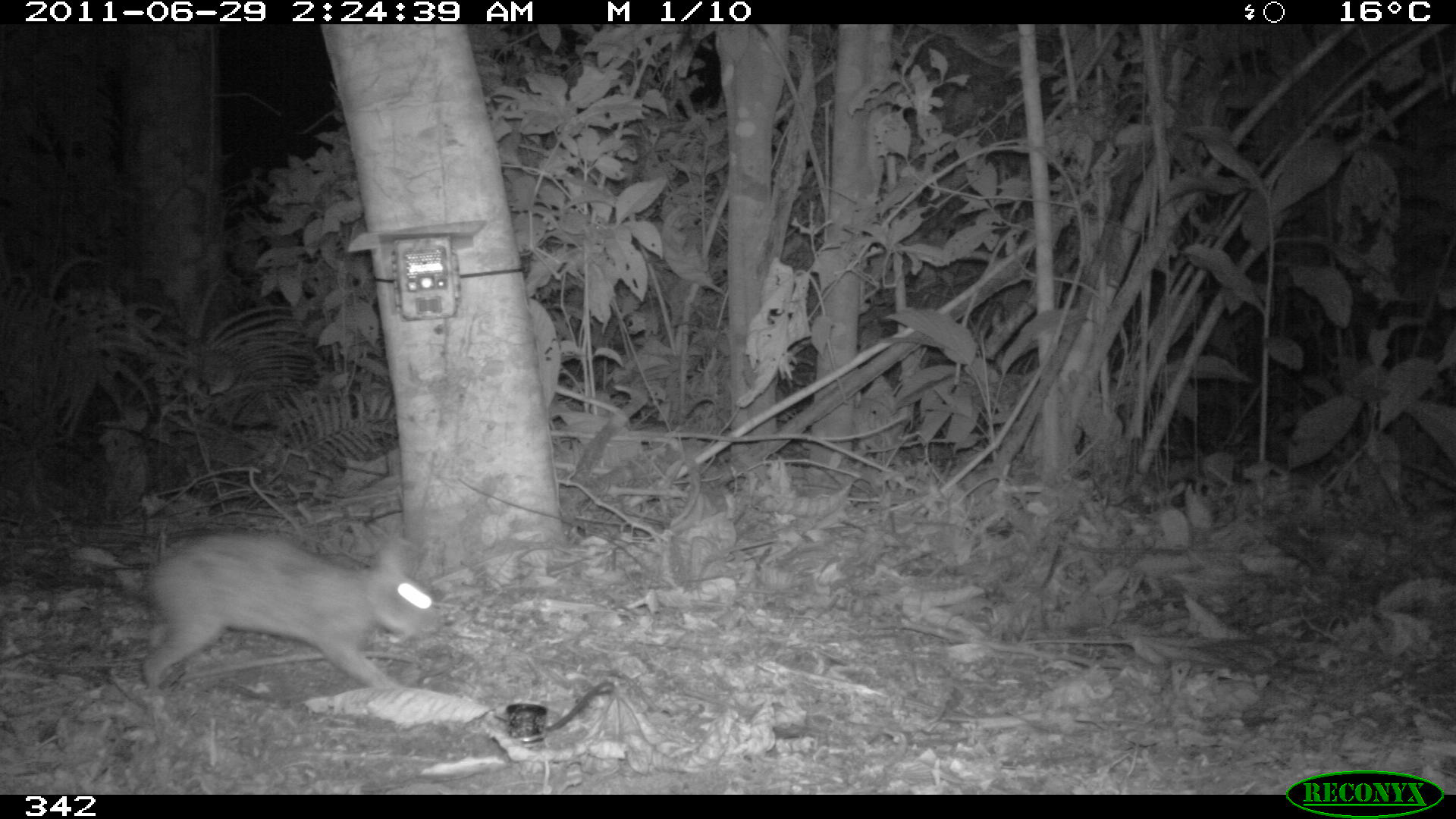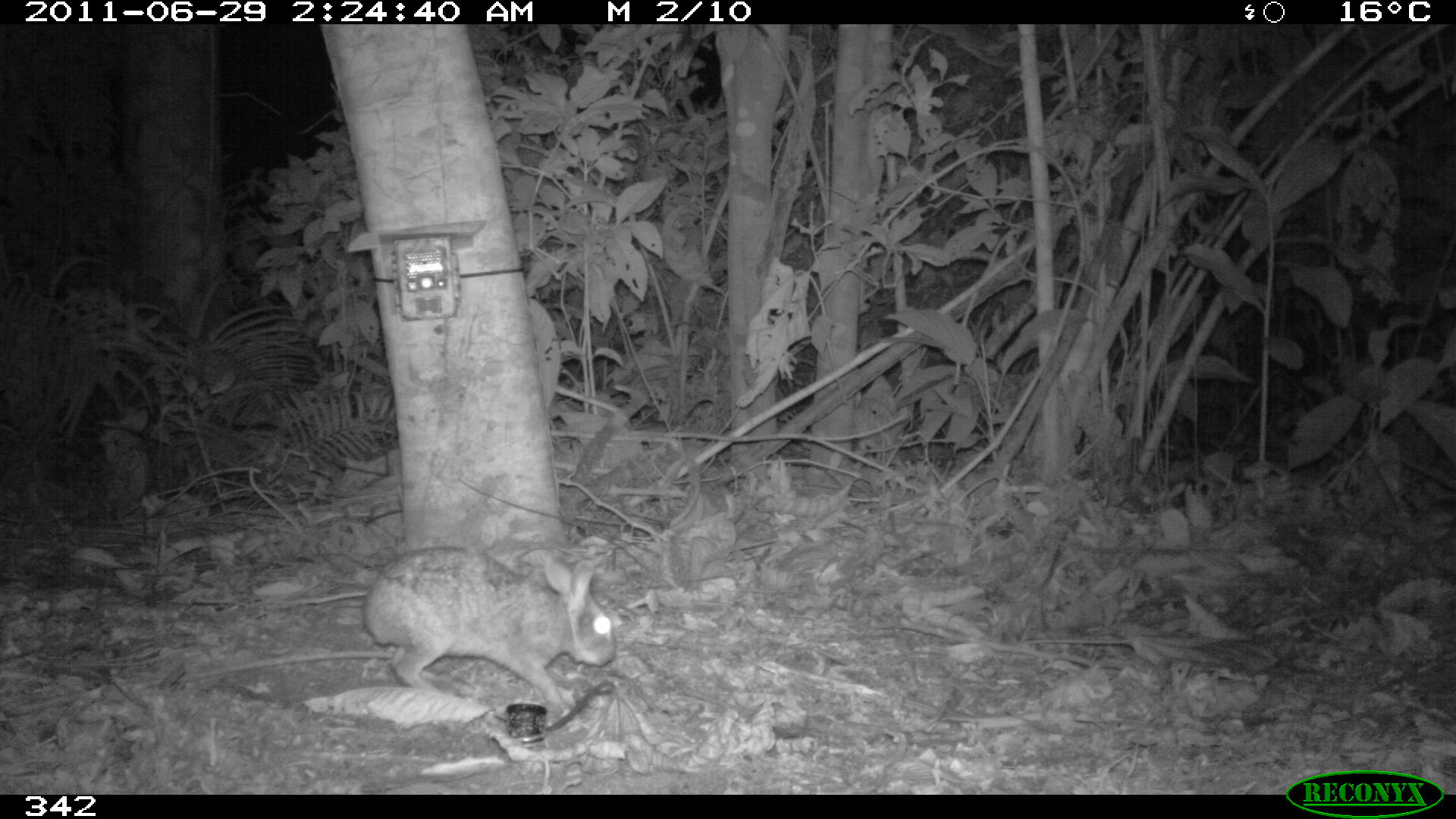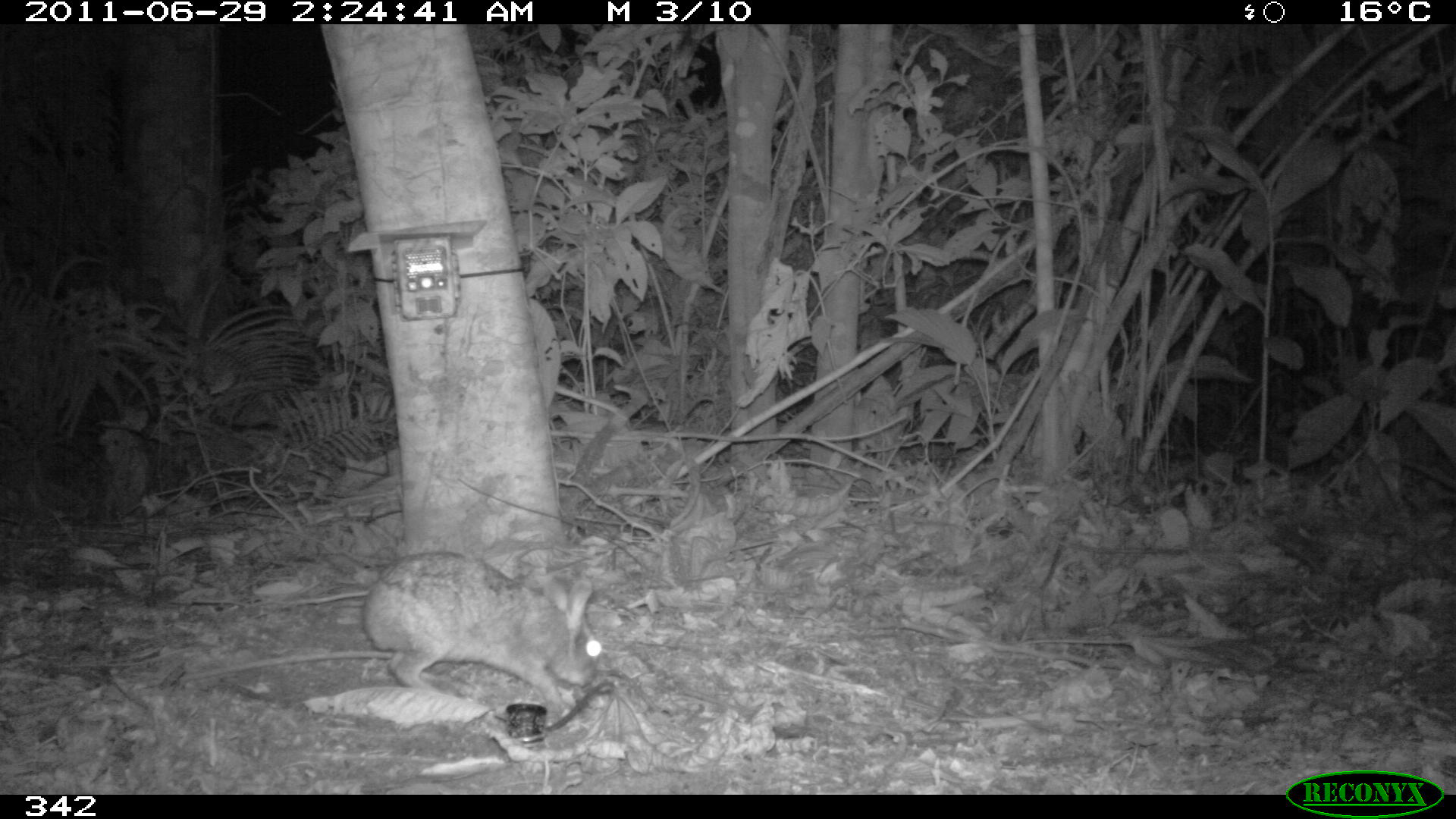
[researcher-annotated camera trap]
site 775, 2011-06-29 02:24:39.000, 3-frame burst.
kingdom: Animalia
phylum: Chordata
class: Mammalia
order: Lagomorpha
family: Leporidae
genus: Sylvilagus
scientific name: Sylvilagus brasiliensis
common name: tapeti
Sylvilagus brasiliensis (tapeti).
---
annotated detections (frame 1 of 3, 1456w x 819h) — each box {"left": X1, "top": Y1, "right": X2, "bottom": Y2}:
sylvilagus brasiliensis: {"left": 136, "top": 531, "right": 444, "bottom": 695}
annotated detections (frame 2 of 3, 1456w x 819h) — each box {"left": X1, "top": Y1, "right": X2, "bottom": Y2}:
sylvilagus brasiliensis: {"left": 360, "top": 548, "right": 617, "bottom": 716}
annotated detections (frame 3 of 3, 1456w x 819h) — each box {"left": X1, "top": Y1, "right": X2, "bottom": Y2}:
sylvilagus brasiliensis: {"left": 362, "top": 549, "right": 607, "bottom": 712}